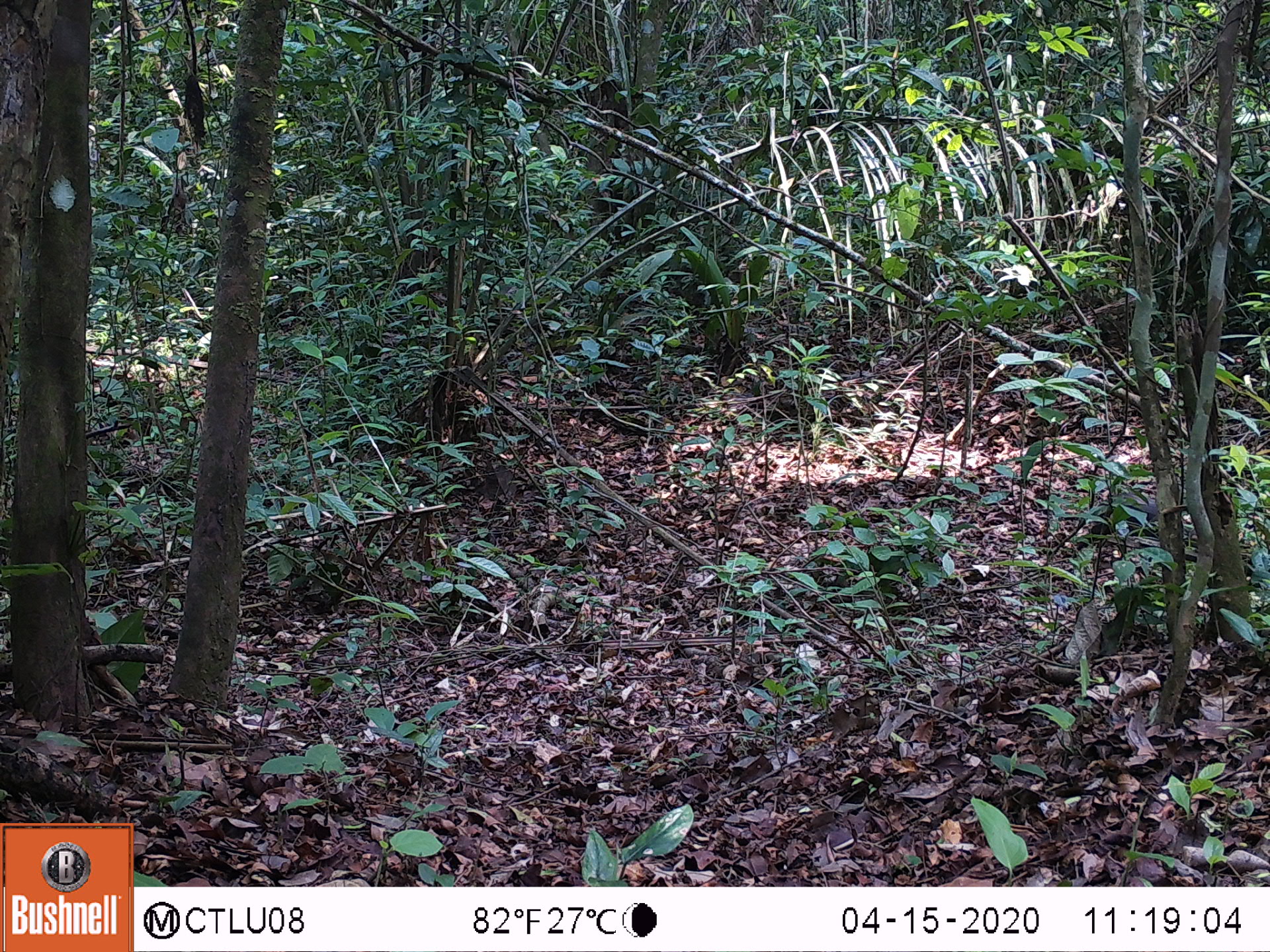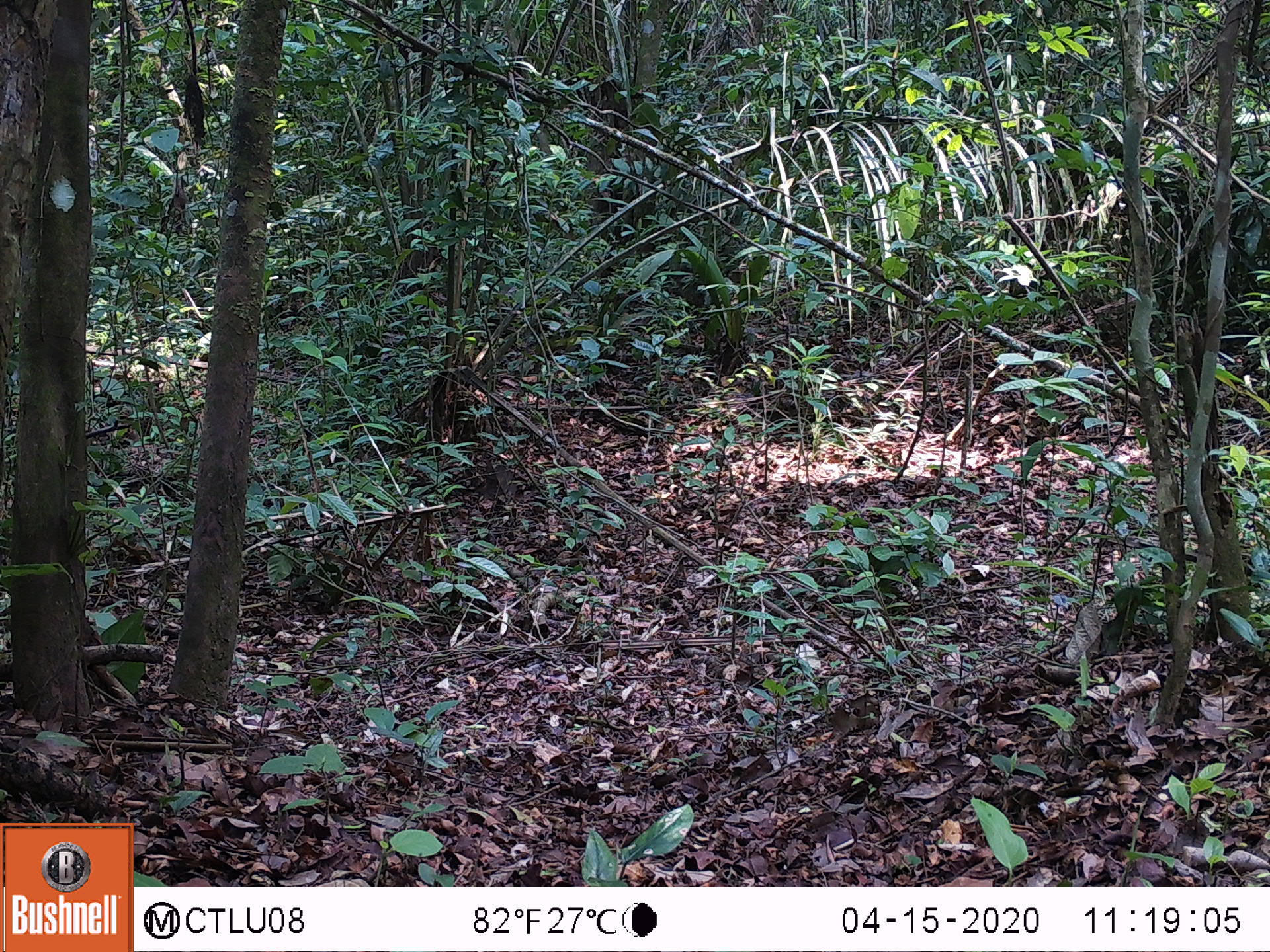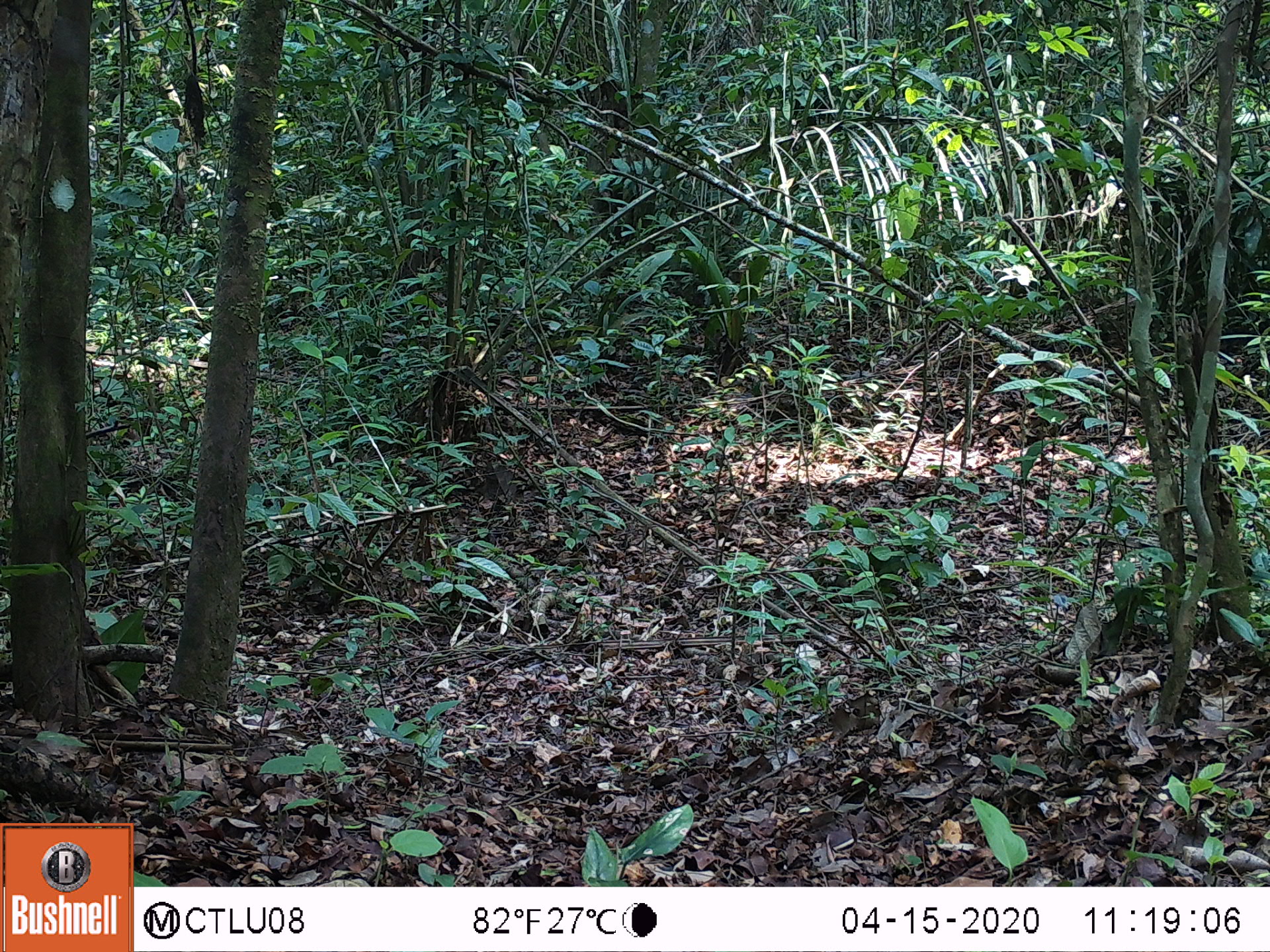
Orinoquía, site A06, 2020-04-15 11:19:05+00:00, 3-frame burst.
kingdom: Animalia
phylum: Chordata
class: Mammalia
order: Rodentia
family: Dasyproctidae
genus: Dasyprocta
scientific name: Dasyprocta fuliginosa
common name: black agouti